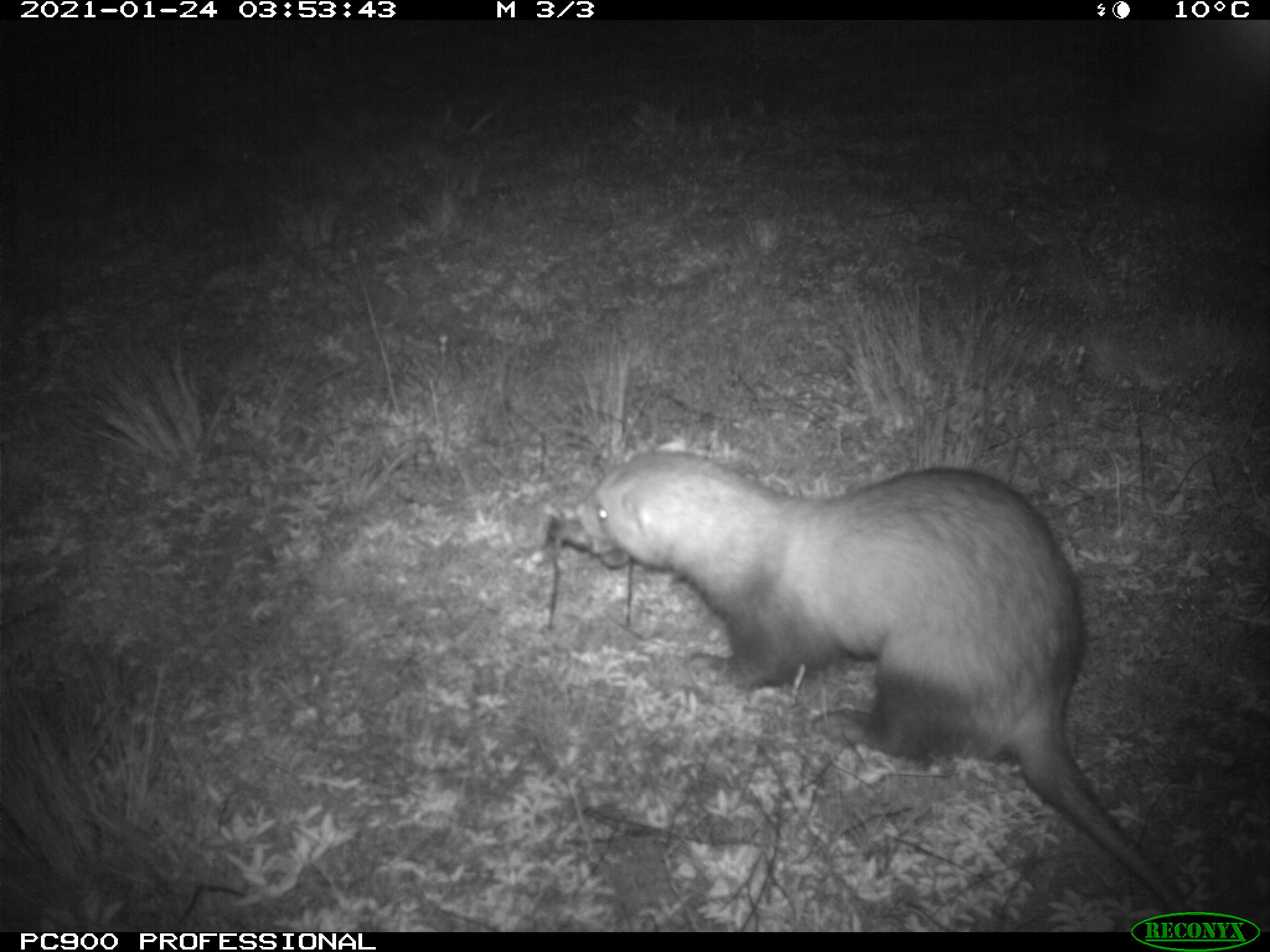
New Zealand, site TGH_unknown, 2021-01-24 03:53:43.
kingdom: Animalia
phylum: Chordata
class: Mammalia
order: Carnivora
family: Mustelidae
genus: Mustela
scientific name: Mustela furo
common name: ferret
Ferret (Mustela furo).